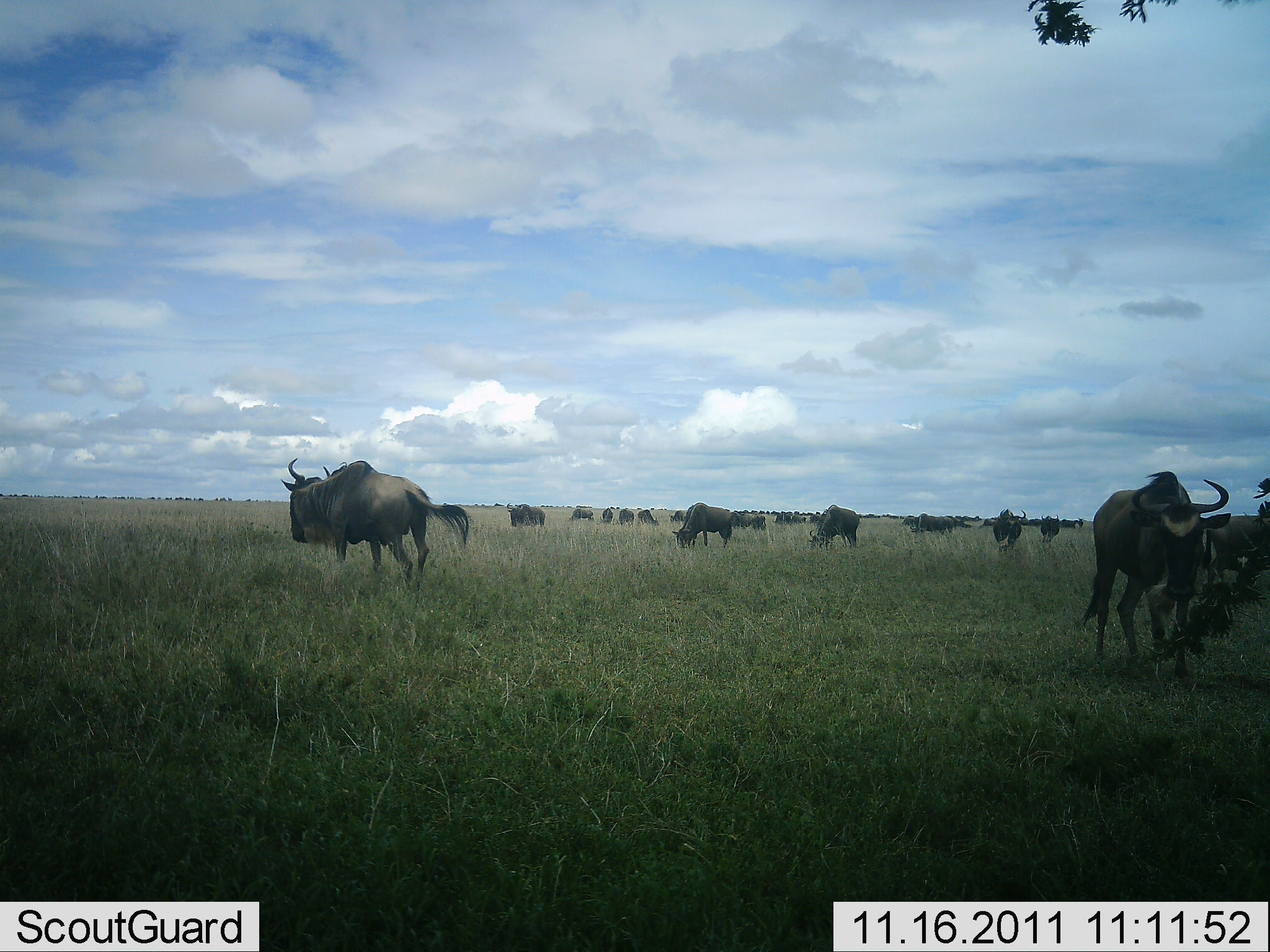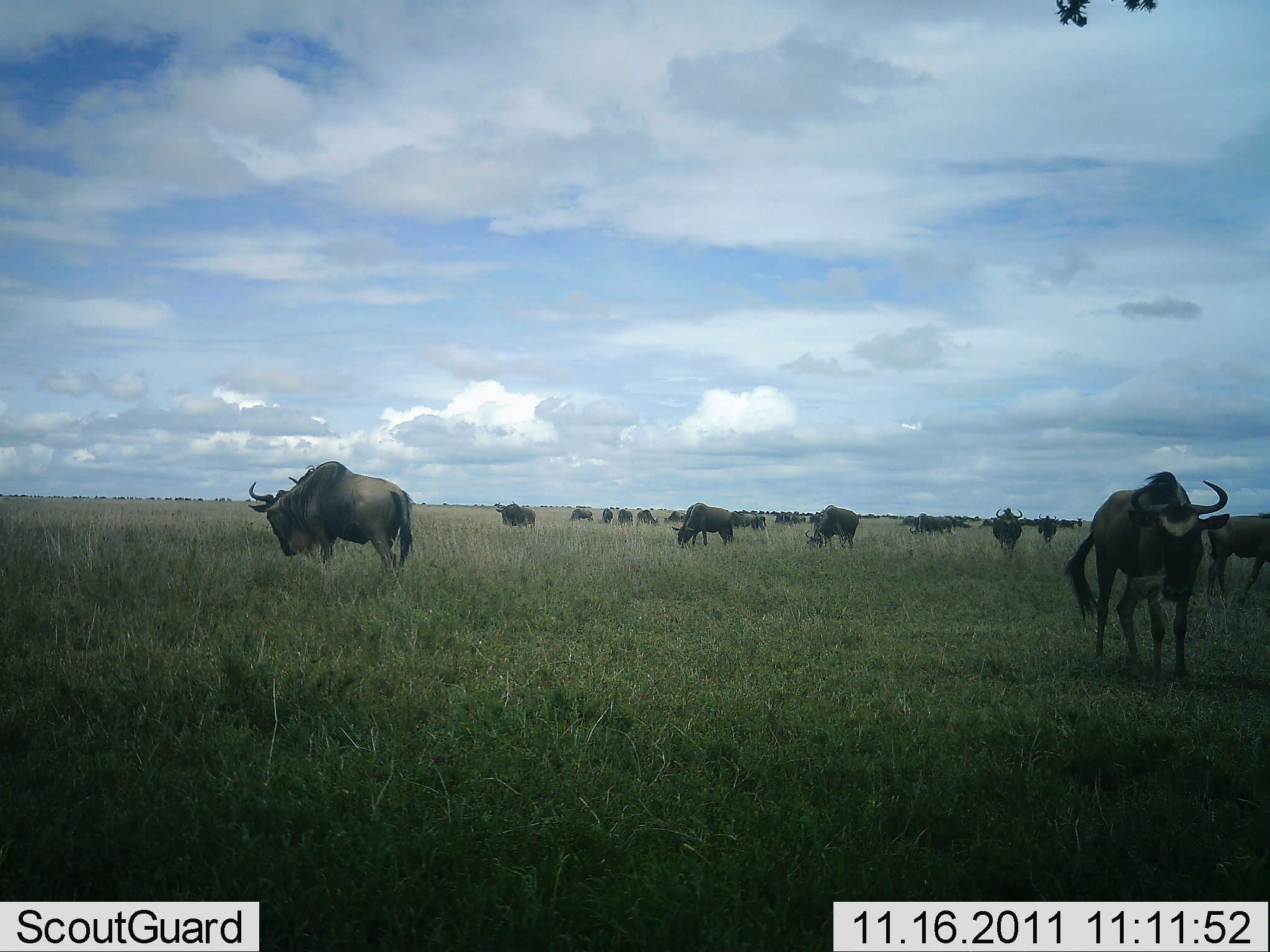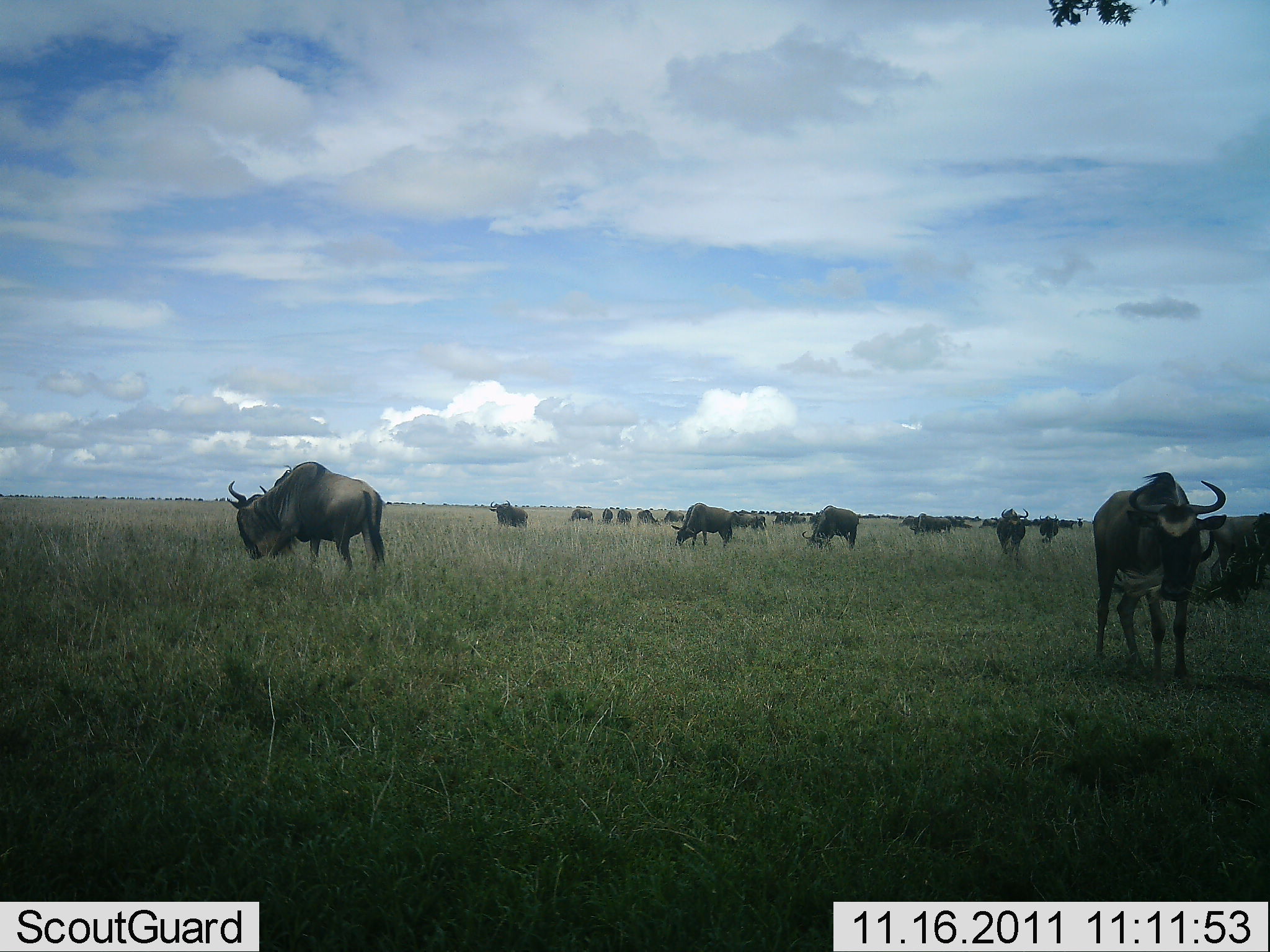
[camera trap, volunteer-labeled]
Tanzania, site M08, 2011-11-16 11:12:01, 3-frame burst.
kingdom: Animalia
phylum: Chordata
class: Mammalia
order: Artiodactyla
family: Bovidae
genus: Connochaetes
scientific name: Connochaetes taurinus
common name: blue wildebeest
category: wildebeest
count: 11-50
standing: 60%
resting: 0%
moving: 40%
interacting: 0%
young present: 0%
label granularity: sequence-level